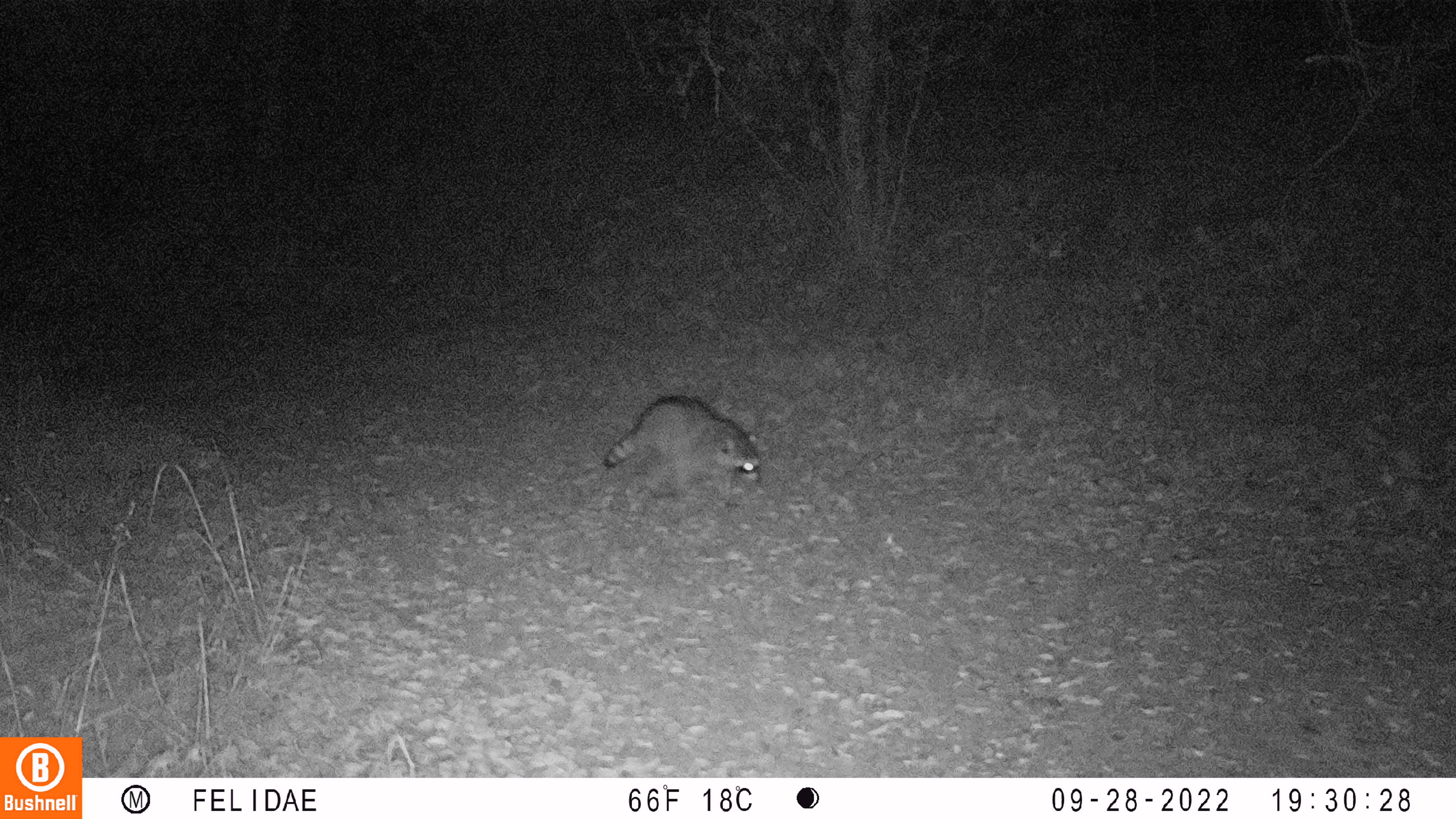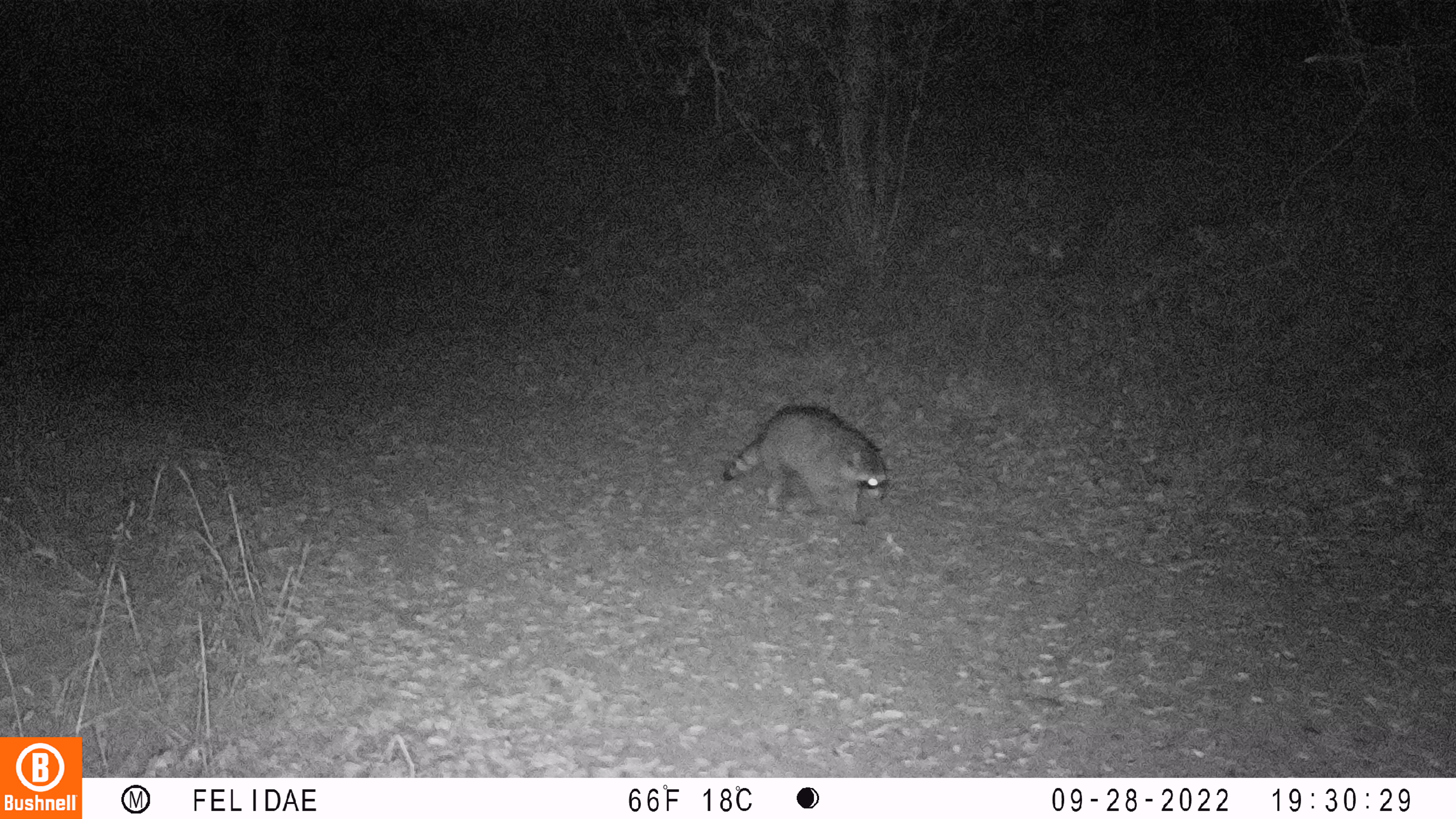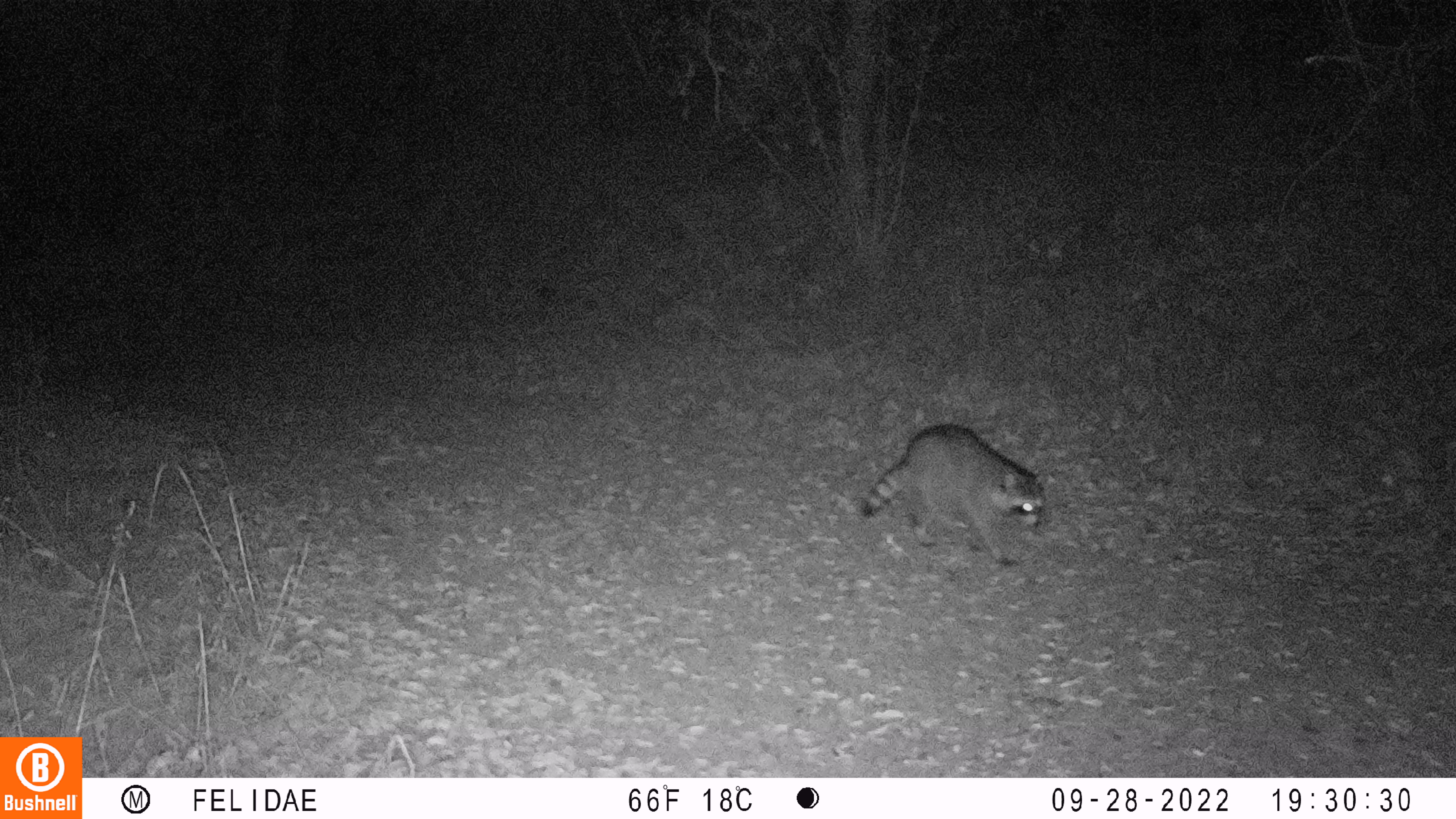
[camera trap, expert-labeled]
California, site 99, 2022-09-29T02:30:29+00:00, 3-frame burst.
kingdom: Animalia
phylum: Chordata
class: Mammalia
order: Carnivora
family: Procyonidae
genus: Procyon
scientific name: Procyon lotor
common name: raccoon